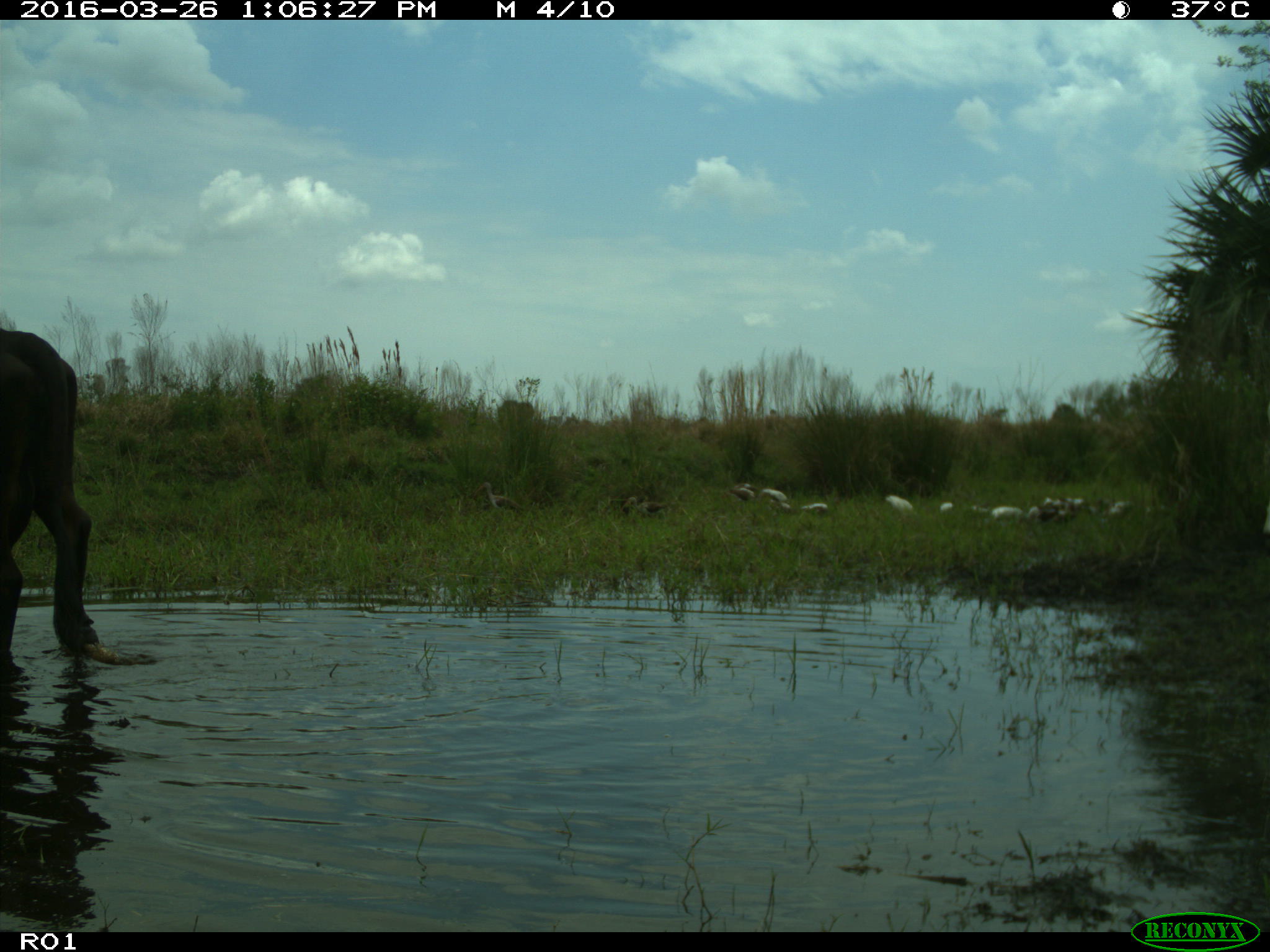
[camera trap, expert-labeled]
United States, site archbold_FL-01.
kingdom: Animalia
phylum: Chordata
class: Mammalia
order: Artiodactyla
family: Bovidae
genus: Bos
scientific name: Bos taurus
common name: domestic cow